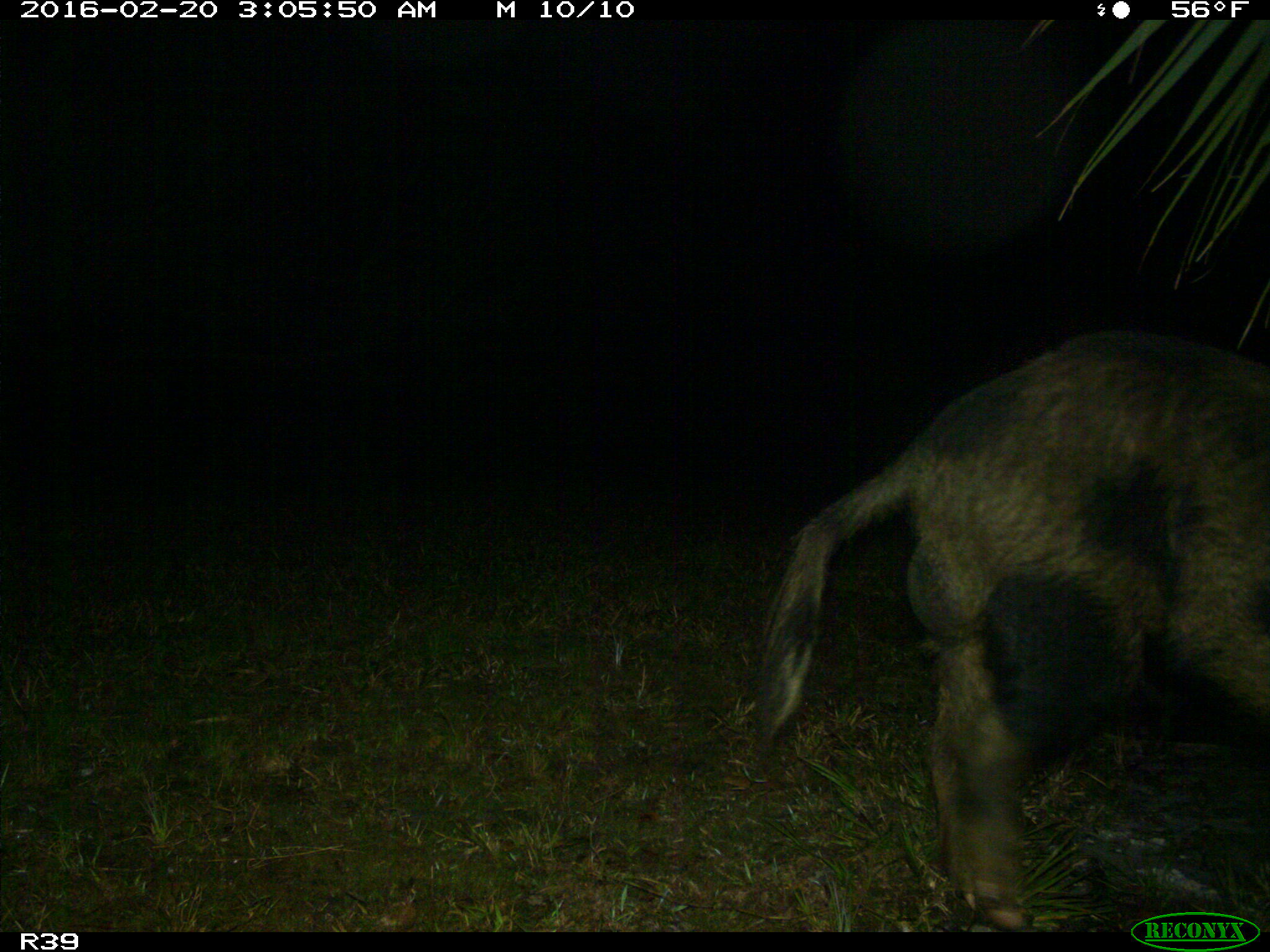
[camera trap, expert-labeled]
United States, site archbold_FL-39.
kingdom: Animalia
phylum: Chordata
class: Mammalia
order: Artiodactyla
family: Suidae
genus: Sus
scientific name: Sus scrofa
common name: wild boar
Sus scrofa (wild boar).